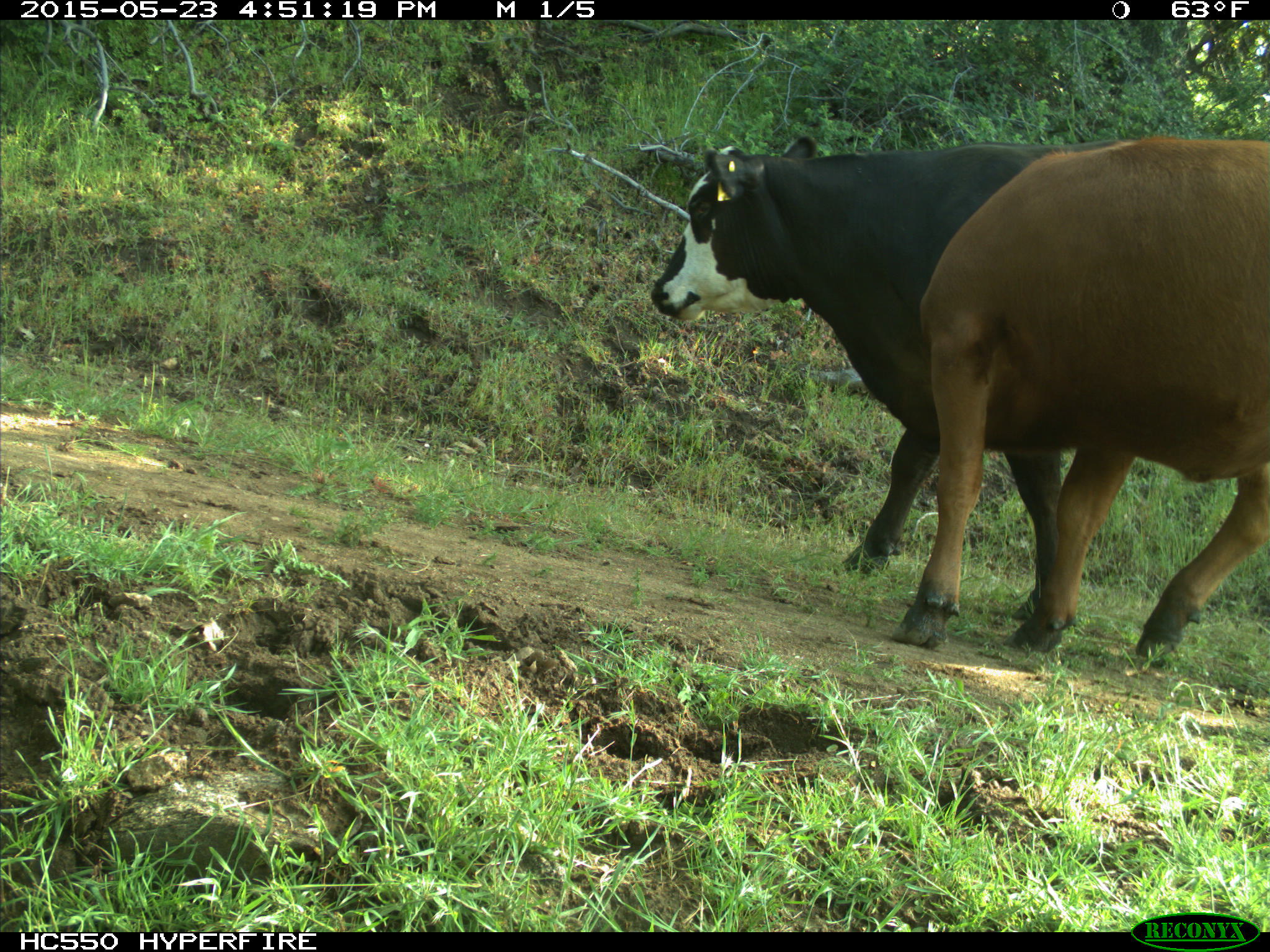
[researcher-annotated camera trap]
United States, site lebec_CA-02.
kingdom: Animalia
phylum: Chordata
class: Mammalia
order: Artiodactyla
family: Bovidae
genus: Bos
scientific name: Bos taurus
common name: domestic cow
Bos taurus (domestic cow).